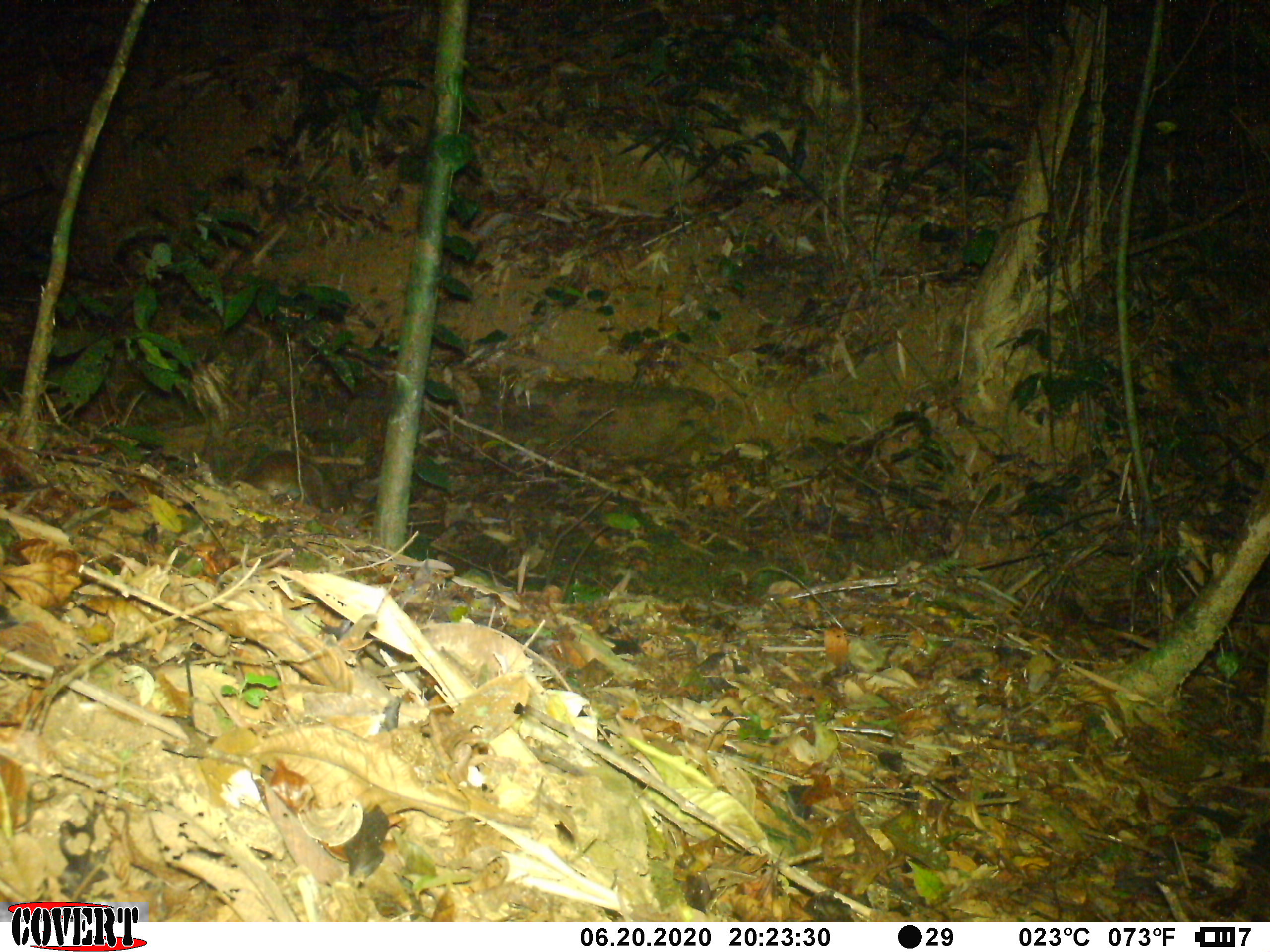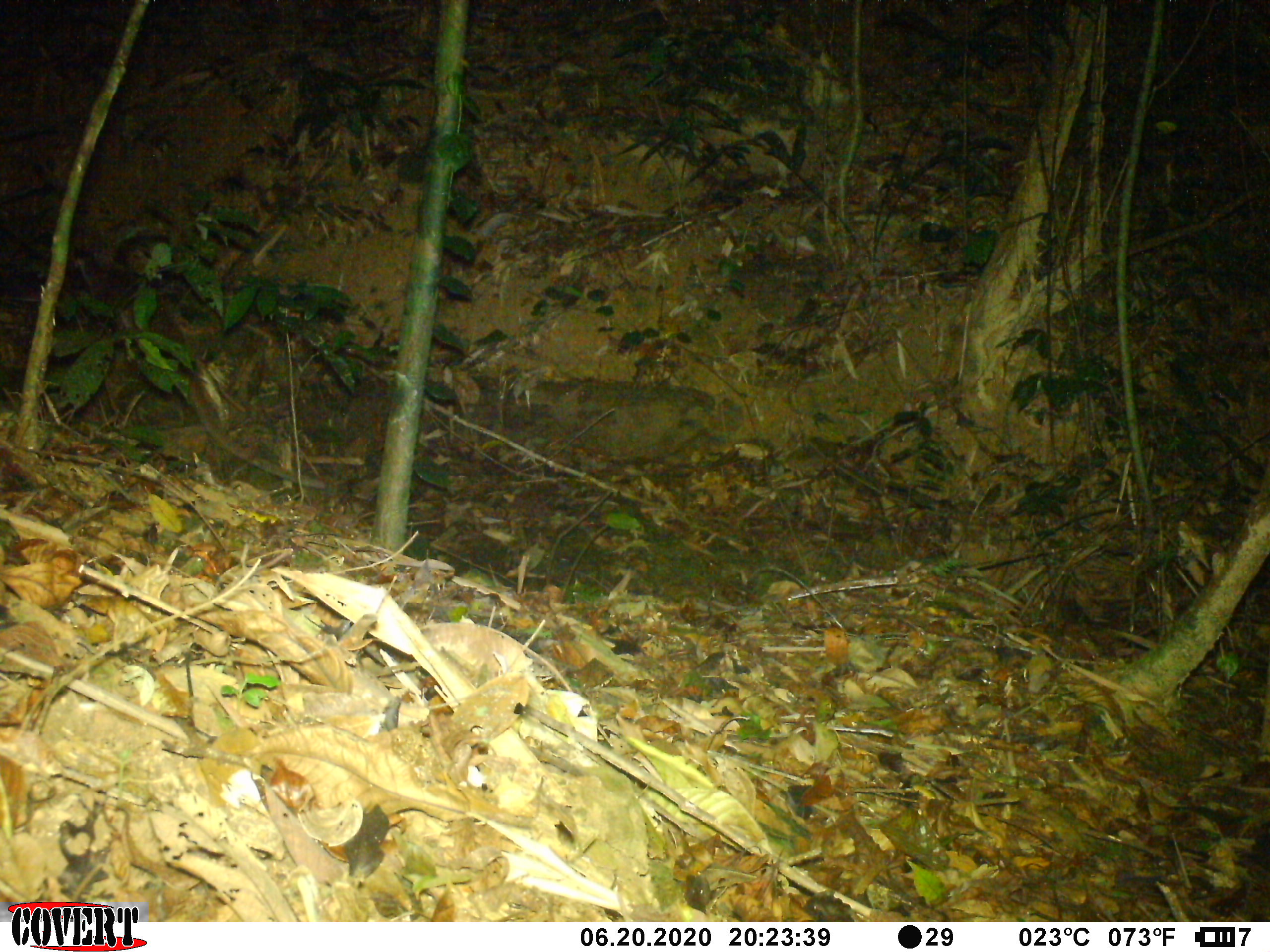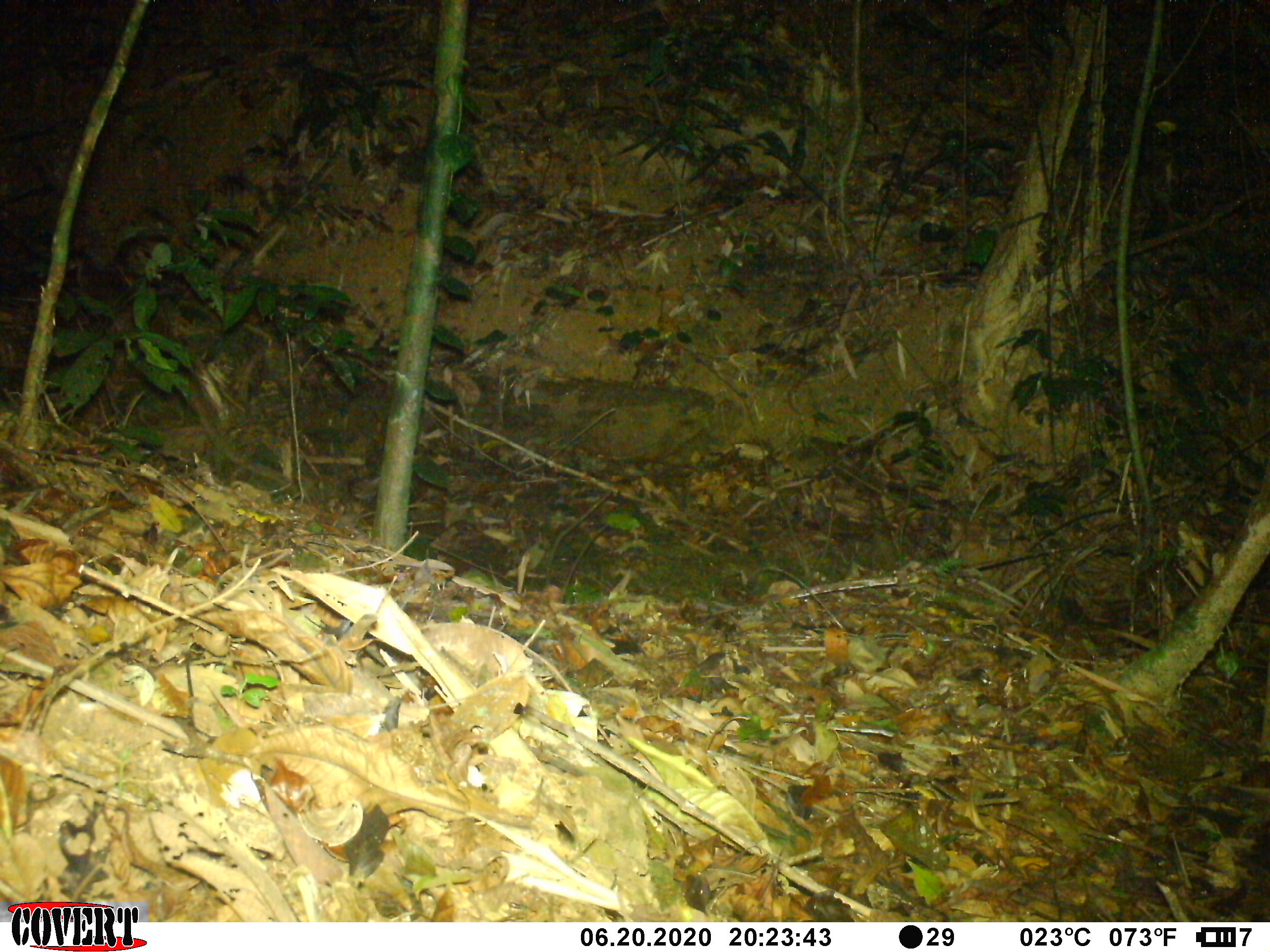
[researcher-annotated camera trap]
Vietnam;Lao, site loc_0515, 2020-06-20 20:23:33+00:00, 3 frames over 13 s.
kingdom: Animalia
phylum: Chordata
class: Mammalia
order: Carnivora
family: Viverridae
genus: Paguma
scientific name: Paguma larvata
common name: masked palm civet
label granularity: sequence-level